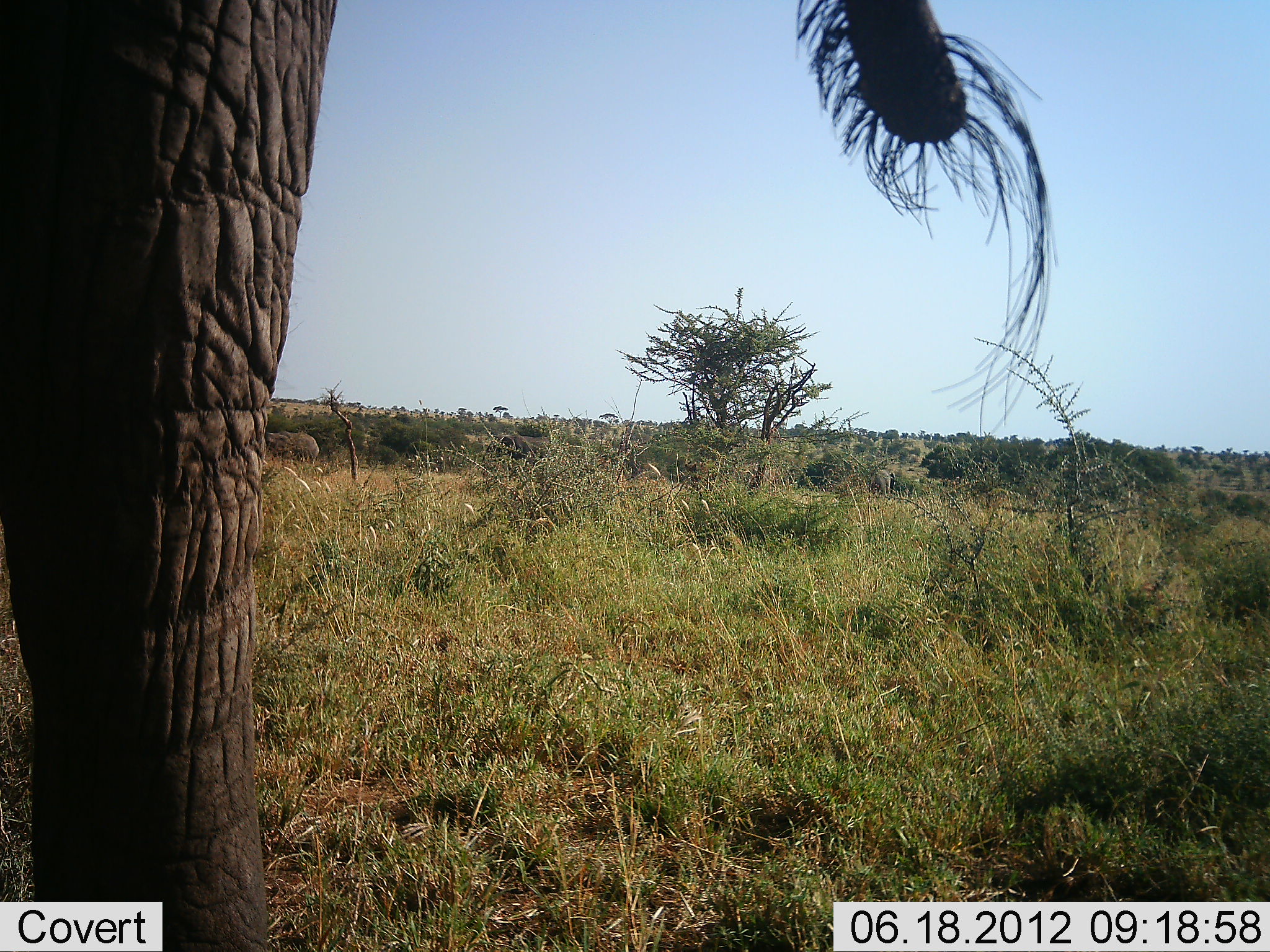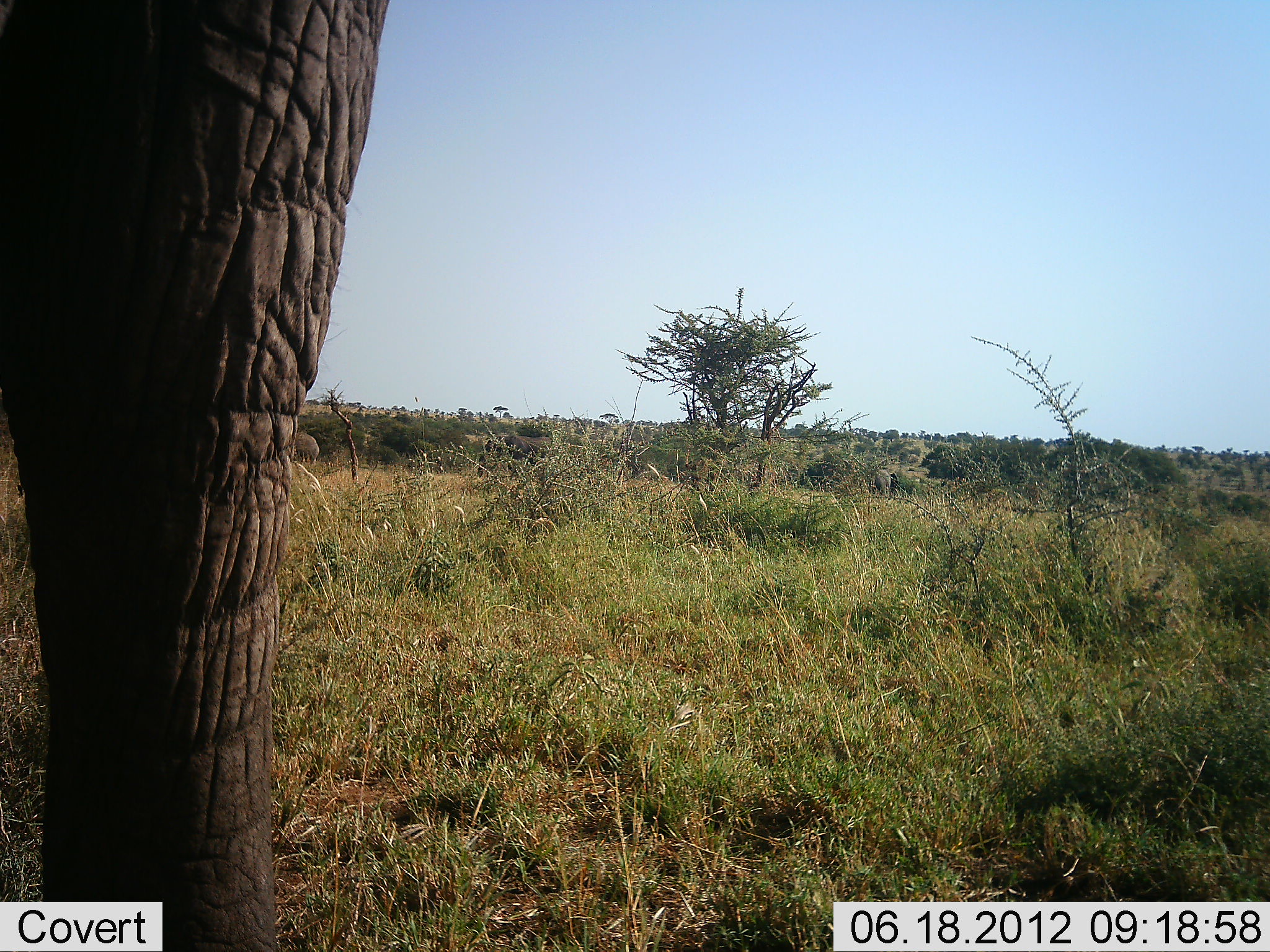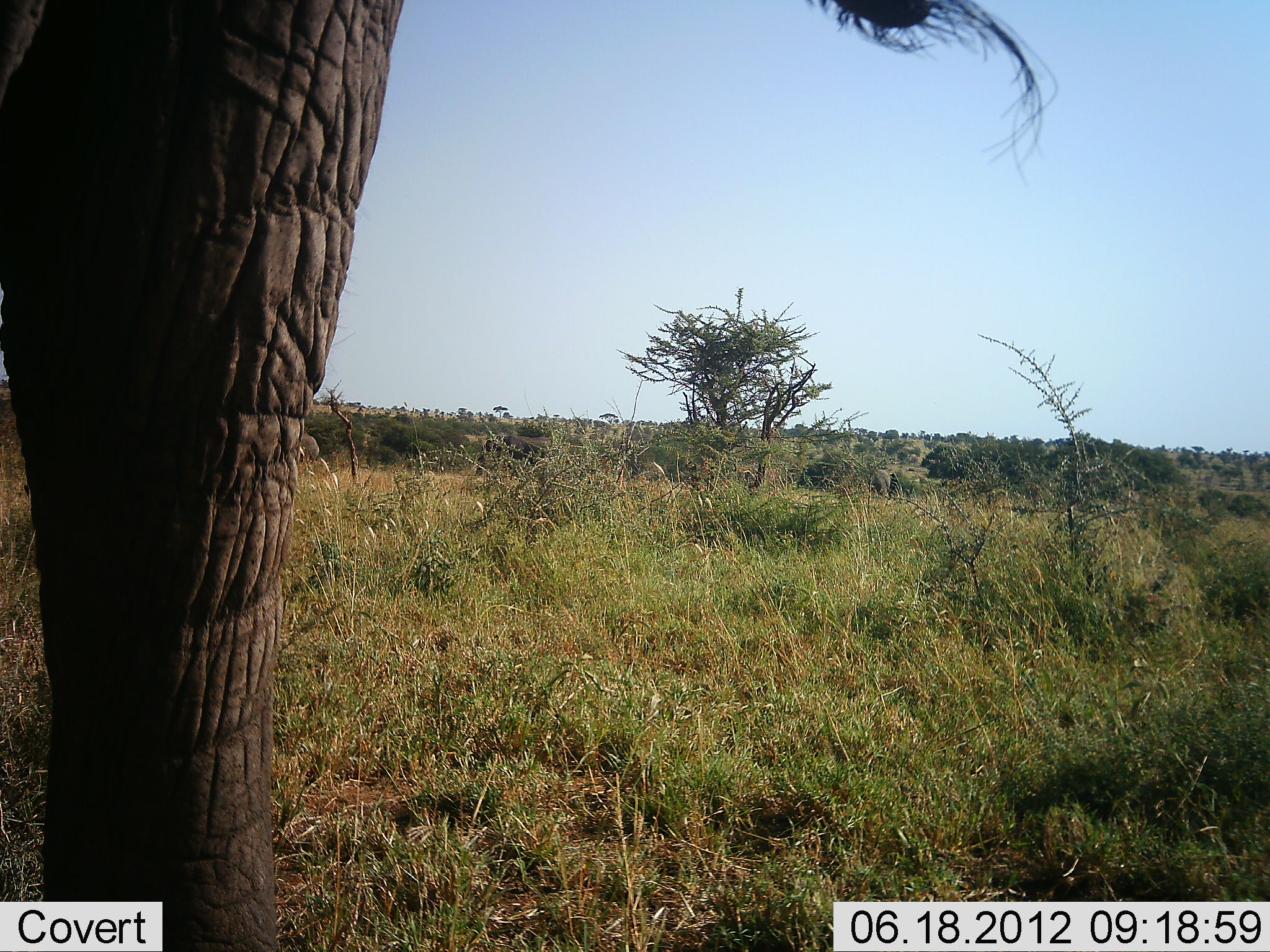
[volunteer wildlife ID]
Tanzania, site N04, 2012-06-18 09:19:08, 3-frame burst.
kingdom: Animalia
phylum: Chordata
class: Mammalia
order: Proboscidea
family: Elephantidae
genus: Loxodonta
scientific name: Loxodonta africana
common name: african bush elephant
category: elephant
Elephant (african bush elephant) (Loxodonta africana), count 1. Behavior (volunteer vote fractions): standing 100%, resting 0%, moving 0%, interacting 0%. Young present (vote fraction): 0%. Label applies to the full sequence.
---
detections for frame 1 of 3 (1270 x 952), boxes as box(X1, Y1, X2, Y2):
animal: box(0, 2, 965, 952)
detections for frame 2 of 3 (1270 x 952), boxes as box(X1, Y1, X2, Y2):
animal: box(0, 2, 393, 950)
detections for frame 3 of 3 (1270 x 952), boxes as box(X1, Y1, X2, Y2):
animal: box(0, 0, 936, 950)